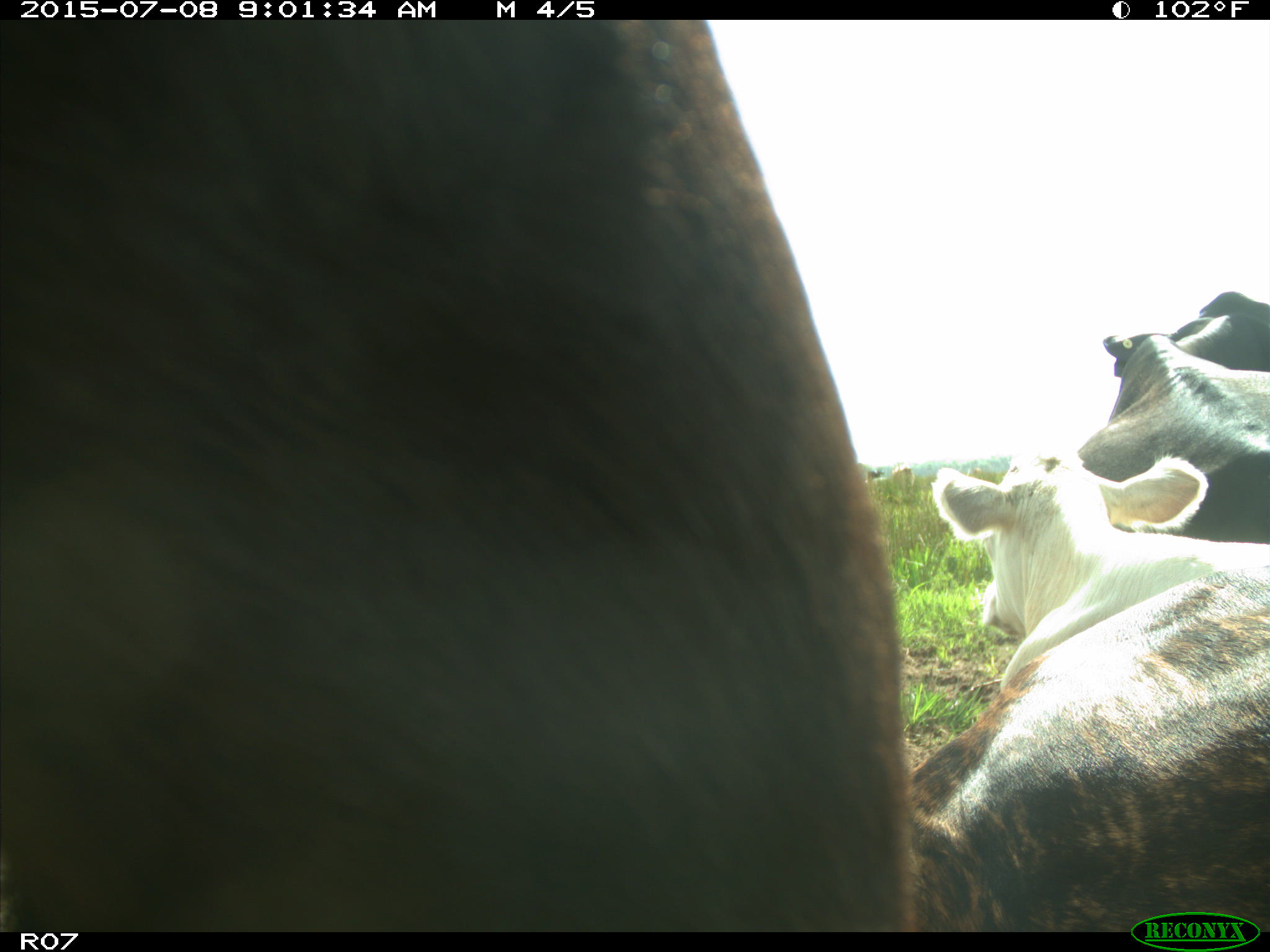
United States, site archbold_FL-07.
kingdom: Animalia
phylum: Chordata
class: Mammalia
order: Artiodactyla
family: Bovidae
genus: Bos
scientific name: Bos taurus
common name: domestic cow